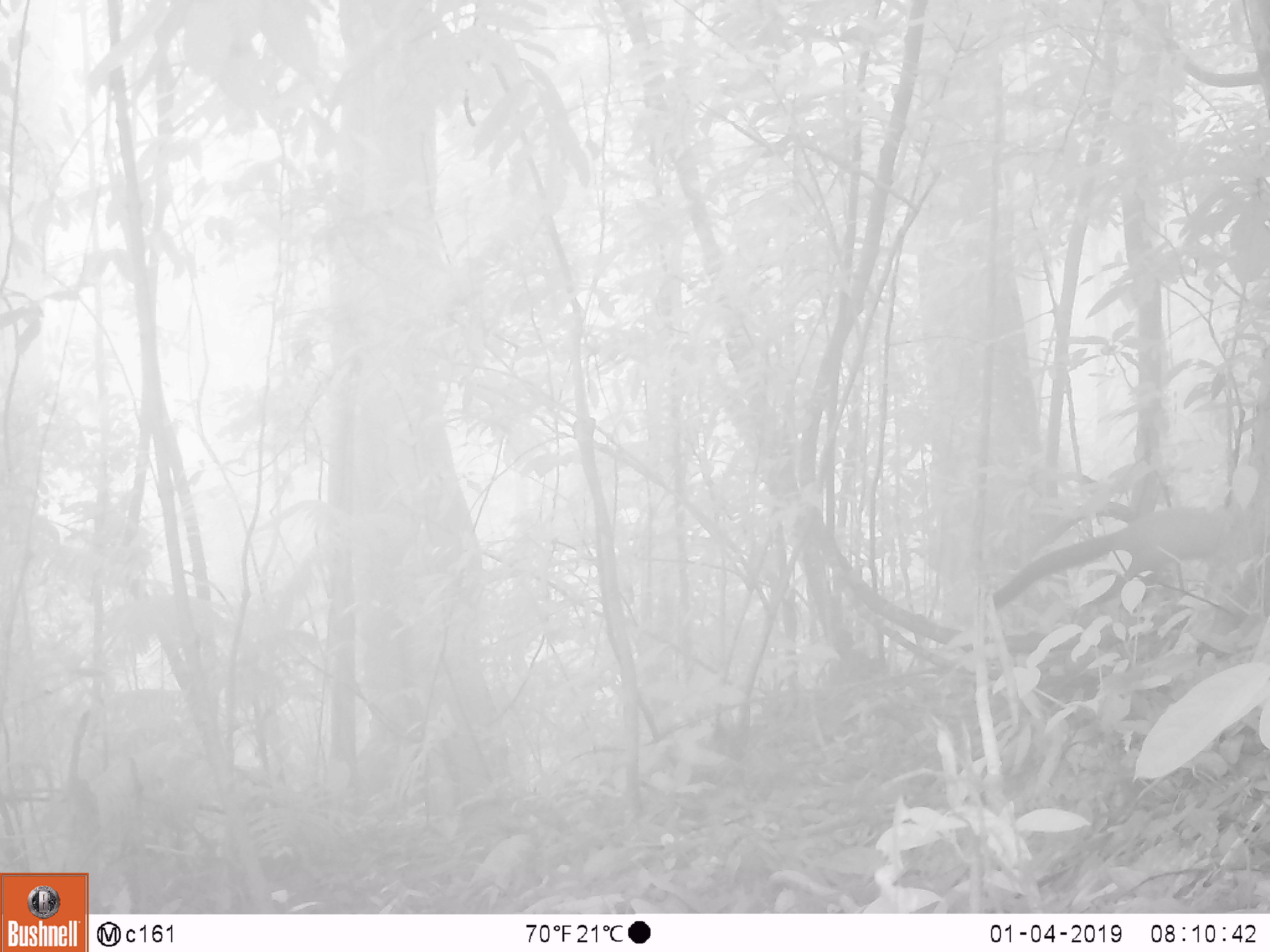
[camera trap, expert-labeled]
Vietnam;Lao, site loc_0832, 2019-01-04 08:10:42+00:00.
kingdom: Animalia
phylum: Chordata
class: Mammalia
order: Carnivora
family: Mustelidae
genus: Martes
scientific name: Martes flavigula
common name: yellow-throated marten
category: yellow throated marten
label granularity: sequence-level